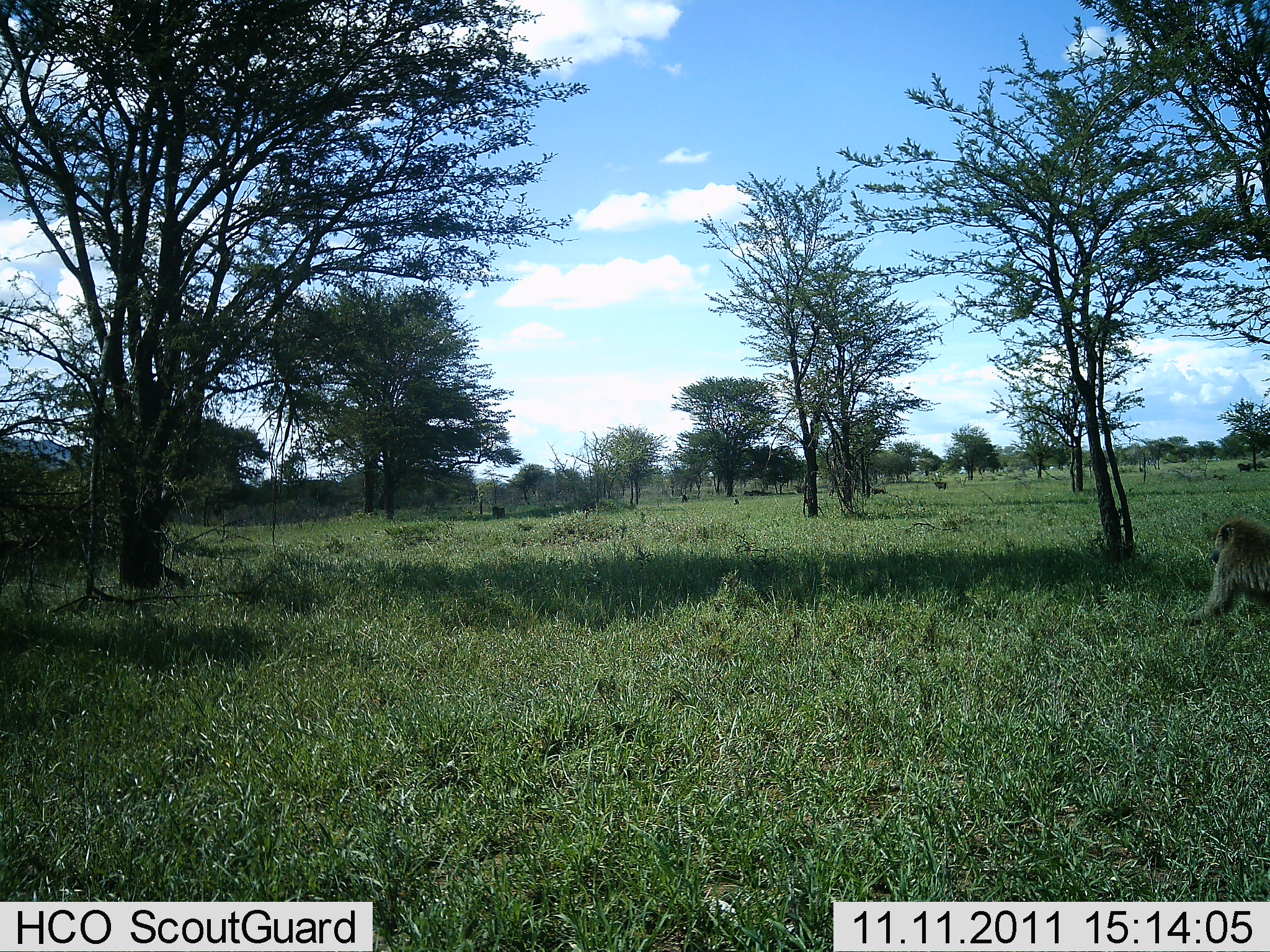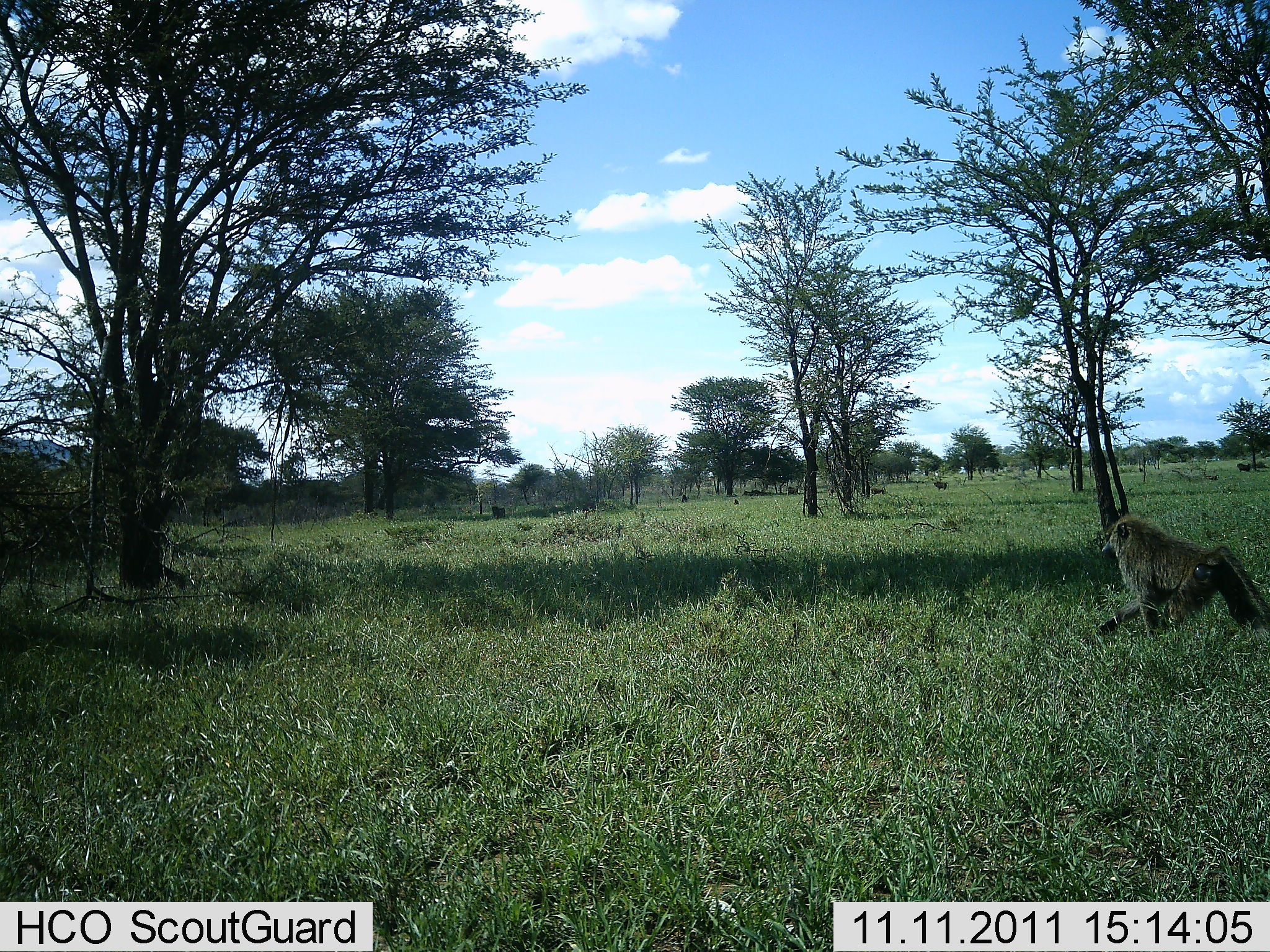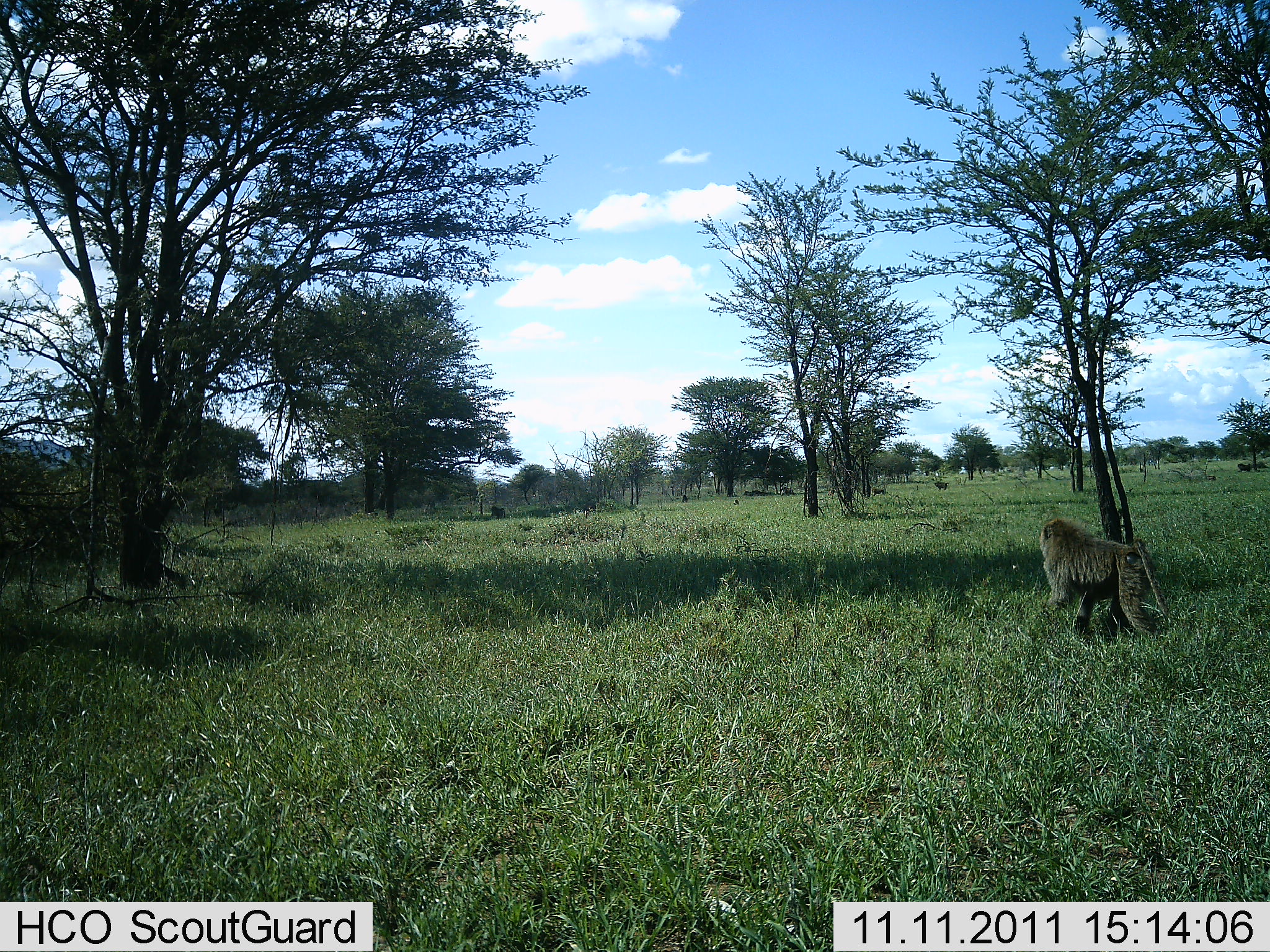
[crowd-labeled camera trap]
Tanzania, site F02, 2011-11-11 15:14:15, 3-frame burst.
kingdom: Animalia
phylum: Chordata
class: Mammalia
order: Primates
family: Cercopithecidae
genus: Papio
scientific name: Papio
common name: baboon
Baboon (Papio), count 1. Behavior (volunteer vote fractions): standing 7%, resting 0%, moving 93%, interacting 7%. Young present (vote fraction): 0%. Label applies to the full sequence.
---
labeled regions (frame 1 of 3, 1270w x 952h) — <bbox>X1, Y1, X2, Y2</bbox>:
animal: <bbox>1183, 515, 1270, 624</bbox>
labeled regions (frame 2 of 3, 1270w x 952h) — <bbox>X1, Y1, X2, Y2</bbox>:
animal: <bbox>1096, 512, 1270, 640</bbox>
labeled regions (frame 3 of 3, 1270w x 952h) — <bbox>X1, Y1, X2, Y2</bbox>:
animal: <bbox>1034, 517, 1171, 642</bbox>